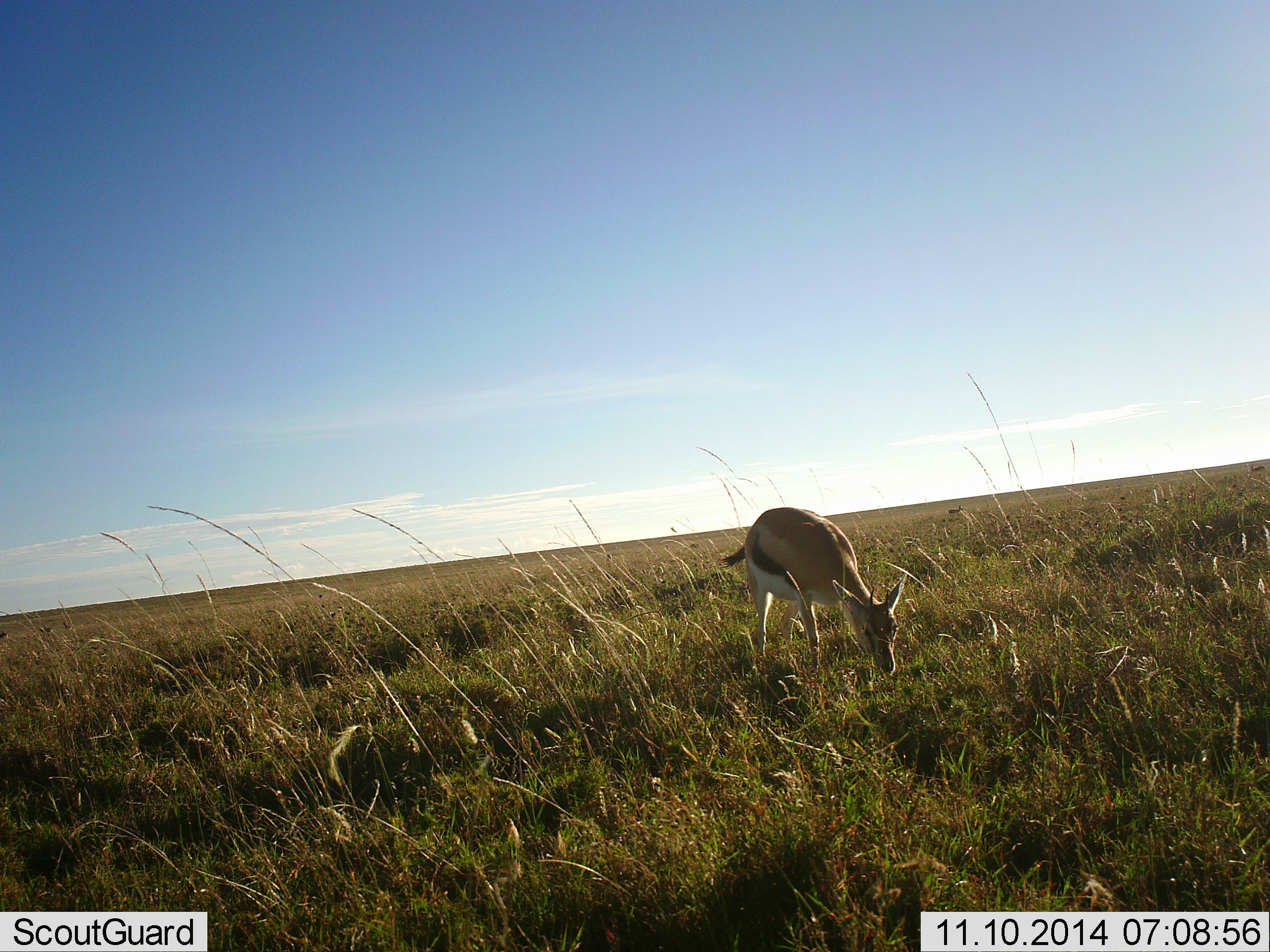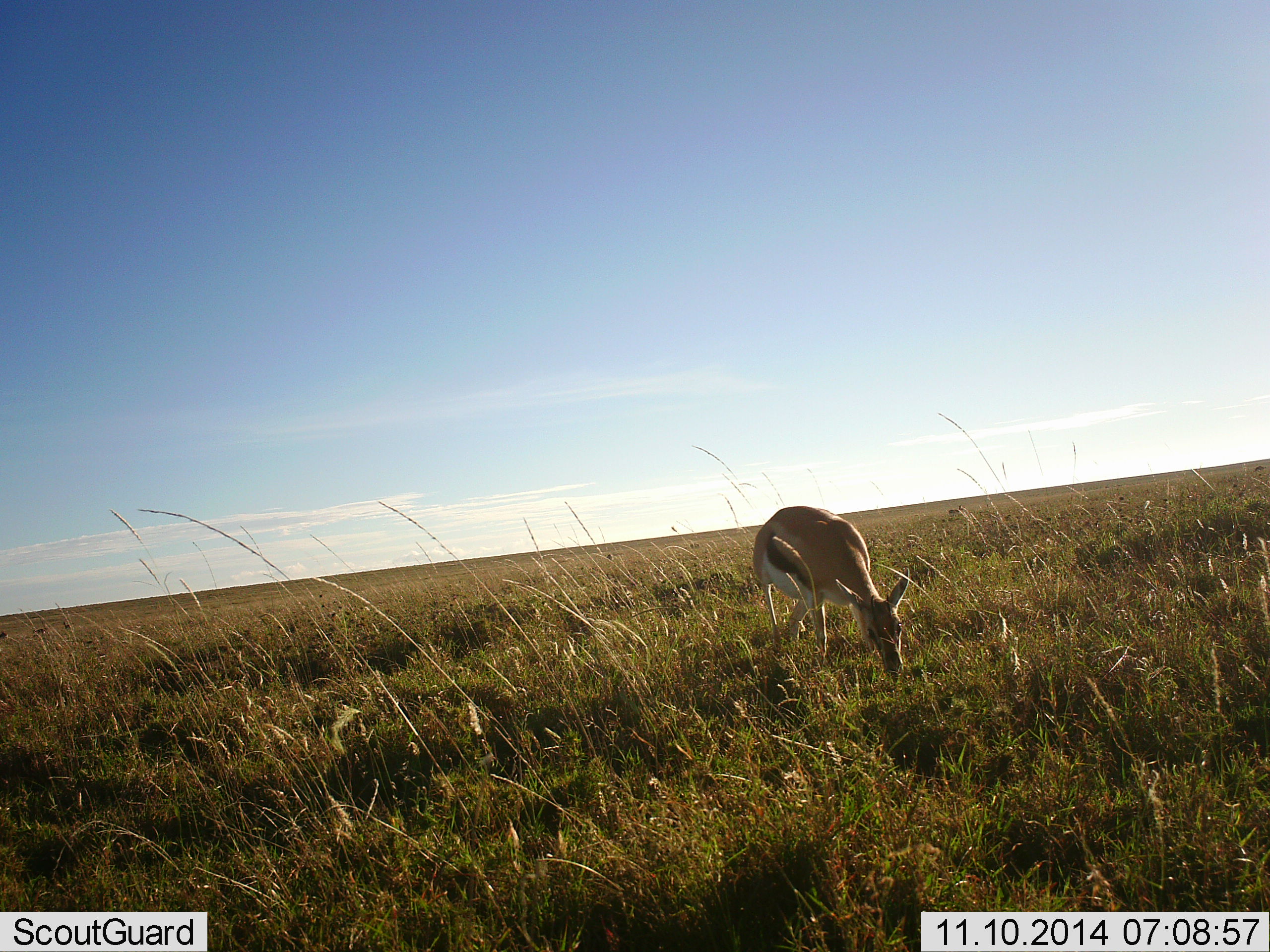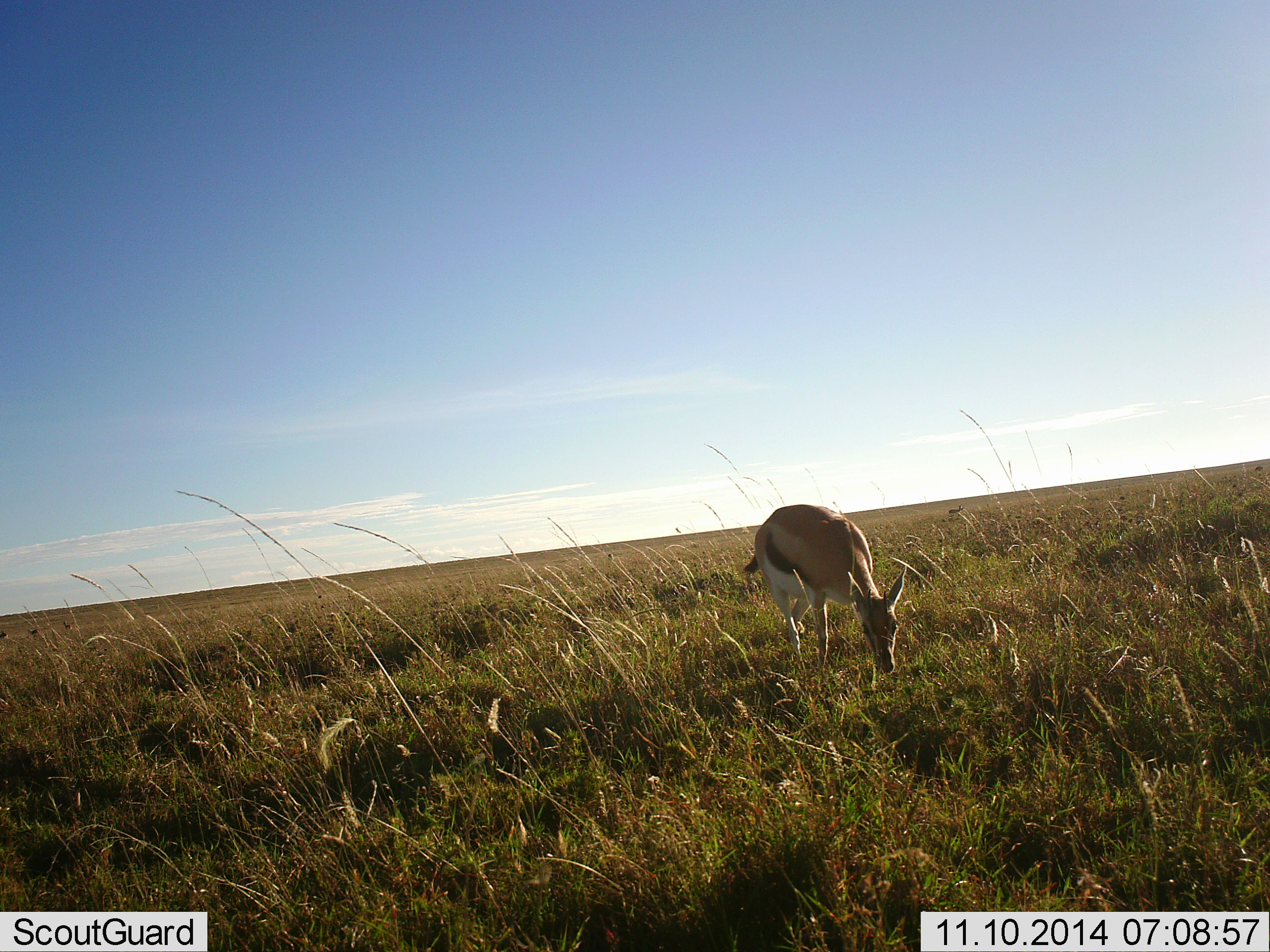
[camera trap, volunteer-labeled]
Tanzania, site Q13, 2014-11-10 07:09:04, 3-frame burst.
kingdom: Animalia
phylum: Chordata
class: Mammalia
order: Artiodactyla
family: Bovidae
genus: Eudorcas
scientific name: Eudorcas thomsonii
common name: thomson's gazelle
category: gazellethomsons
Gazellethomsons (thomson's gazelle) (Eudorcas thomsonii), count 1. Behavior (volunteer vote fractions): standing 0%, resting 0%, moving 30%, interacting 10%. Young present (vote fraction): 0%. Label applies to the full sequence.